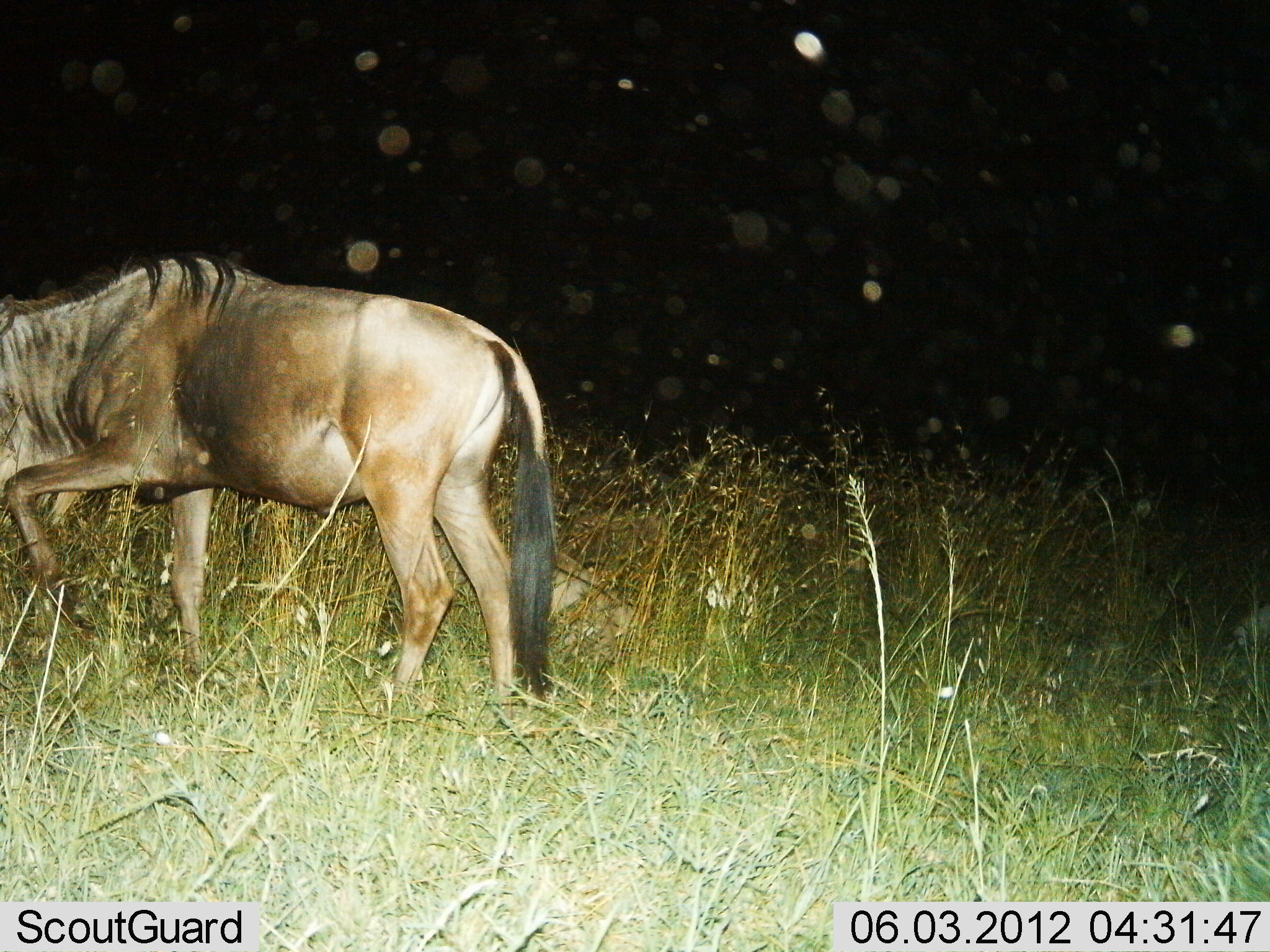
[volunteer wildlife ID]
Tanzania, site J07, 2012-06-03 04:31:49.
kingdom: Animalia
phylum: Chordata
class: Mammalia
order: Artiodactyla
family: Bovidae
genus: Connochaetes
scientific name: Connochaetes taurinus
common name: blue wildebeest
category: wildebeest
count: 1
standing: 40%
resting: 0%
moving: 50%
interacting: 0%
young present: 0%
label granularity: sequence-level